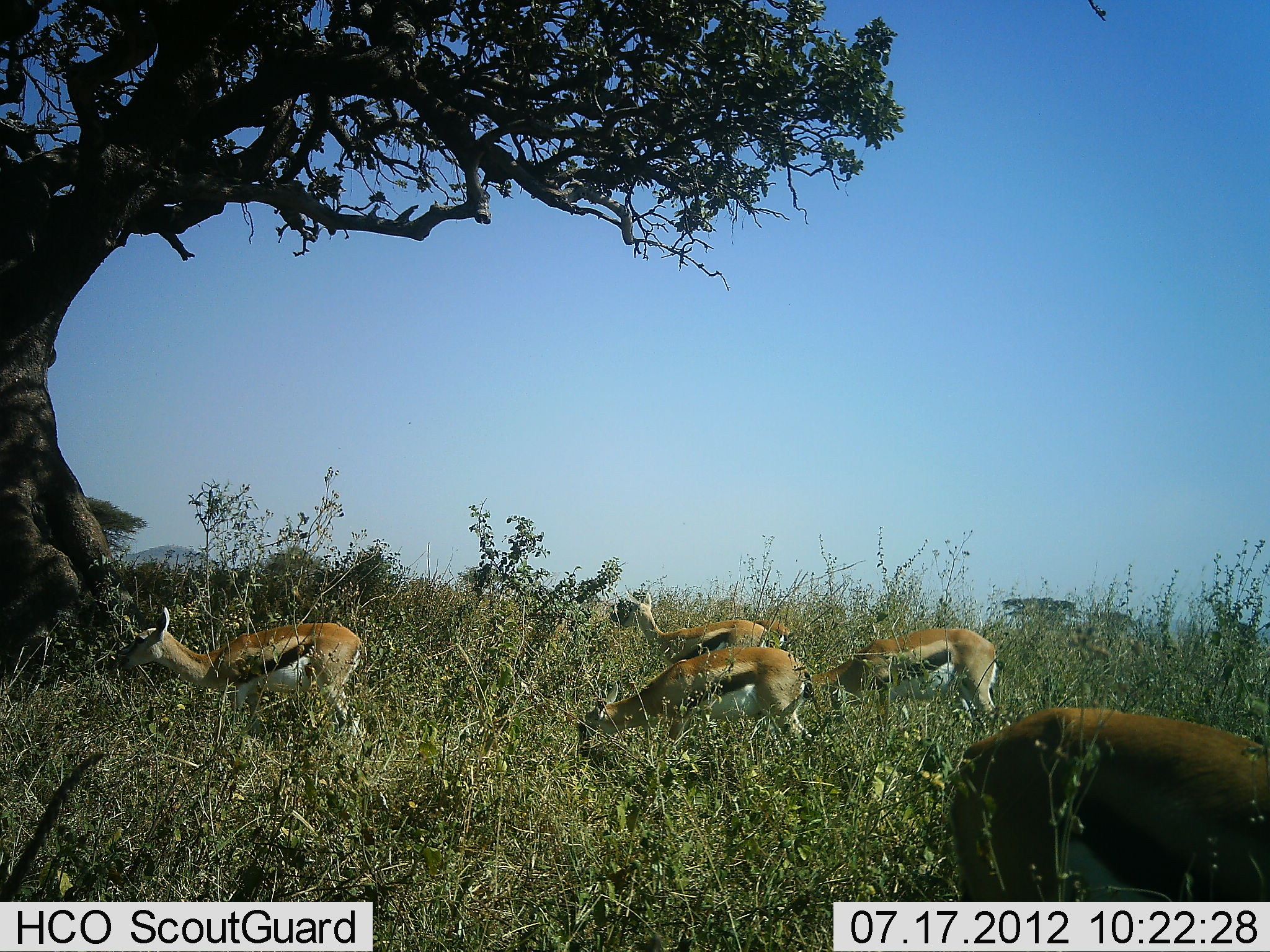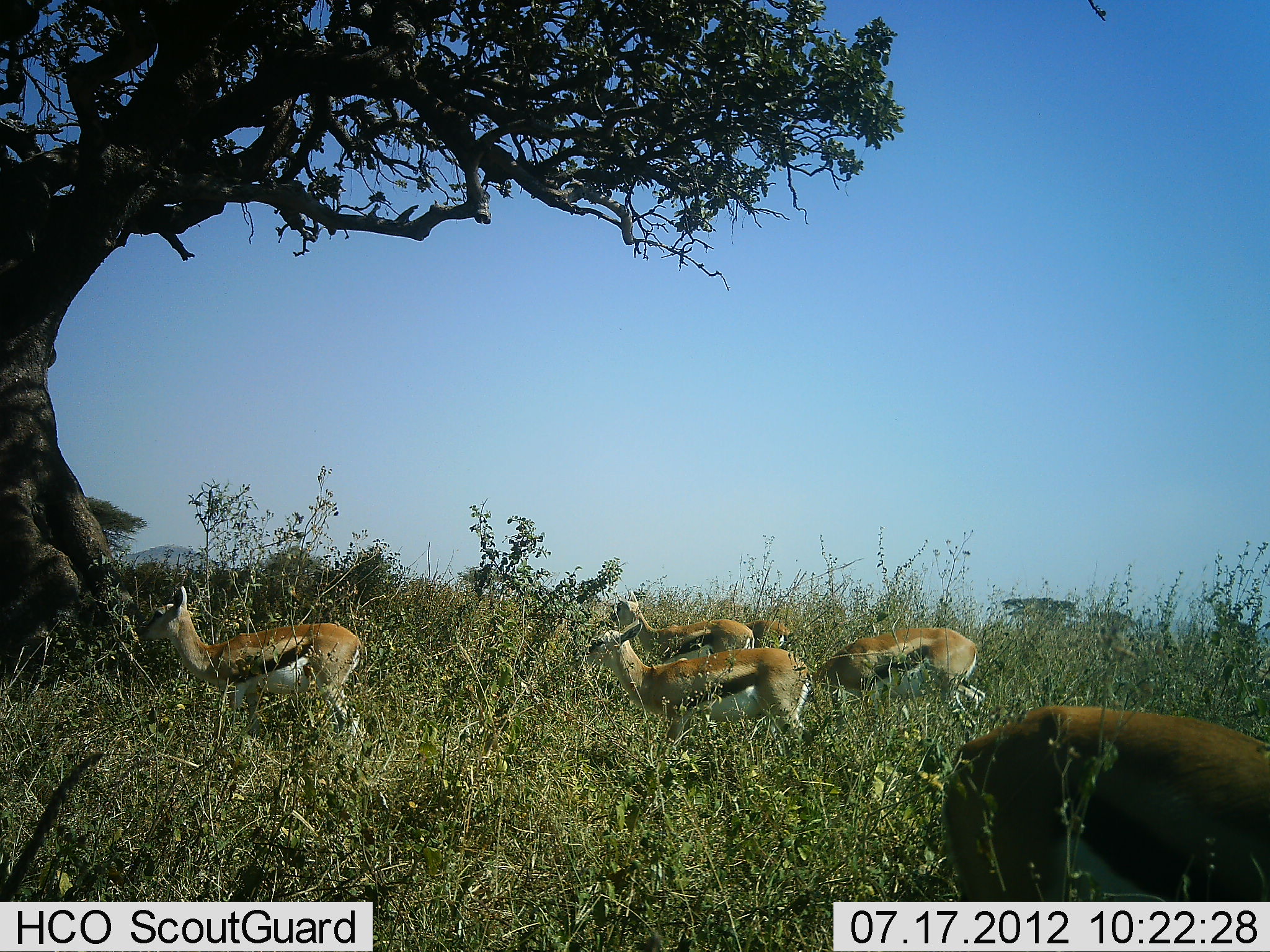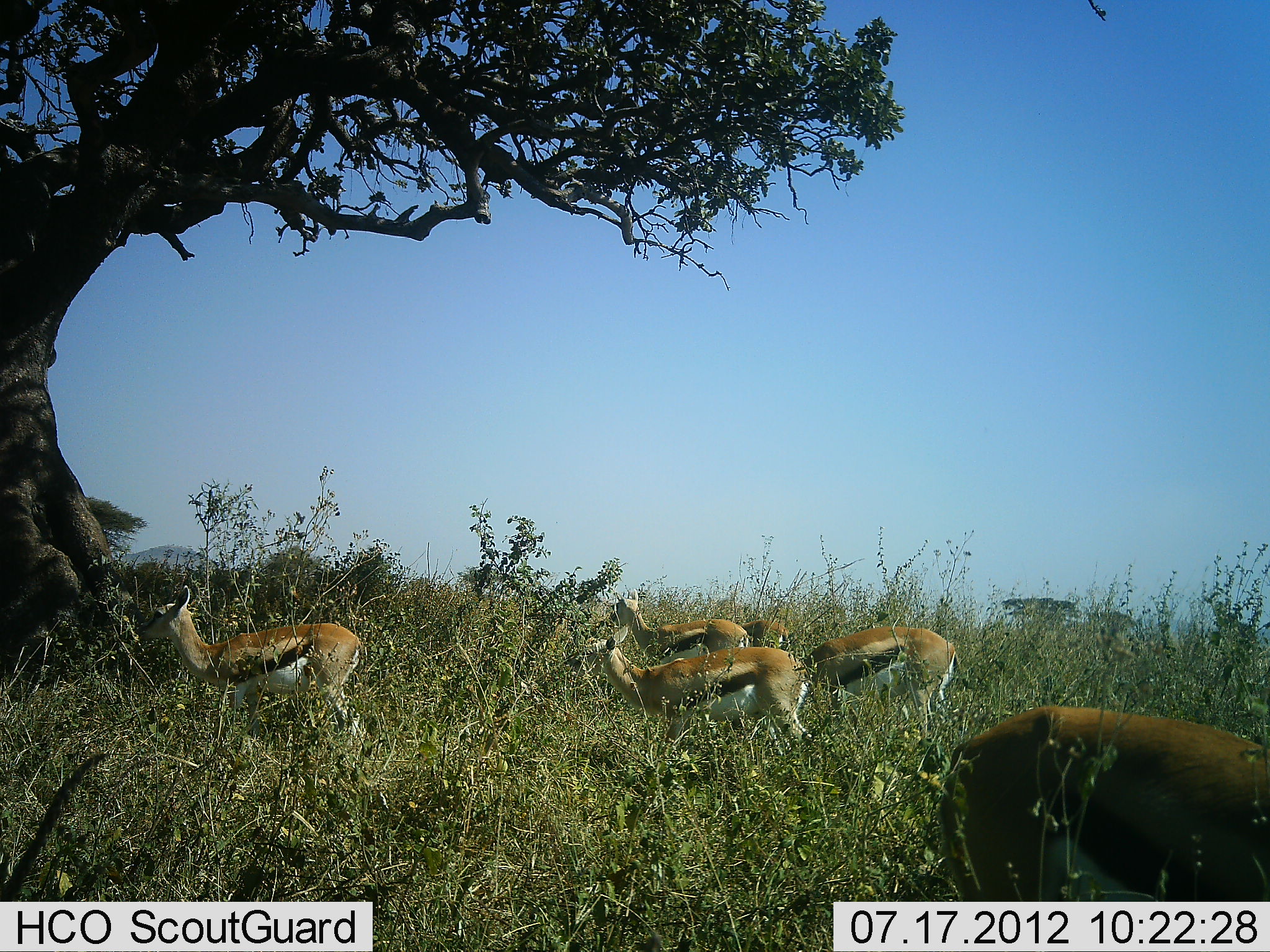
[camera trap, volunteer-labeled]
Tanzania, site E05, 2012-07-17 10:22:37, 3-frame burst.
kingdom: Animalia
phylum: Chordata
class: Mammalia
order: Artiodactyla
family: Bovidae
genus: Eudorcas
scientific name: Eudorcas thomsonii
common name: thomson's gazelle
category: gazellethomsons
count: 6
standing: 40%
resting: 0%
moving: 0%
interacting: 0%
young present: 0%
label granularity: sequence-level